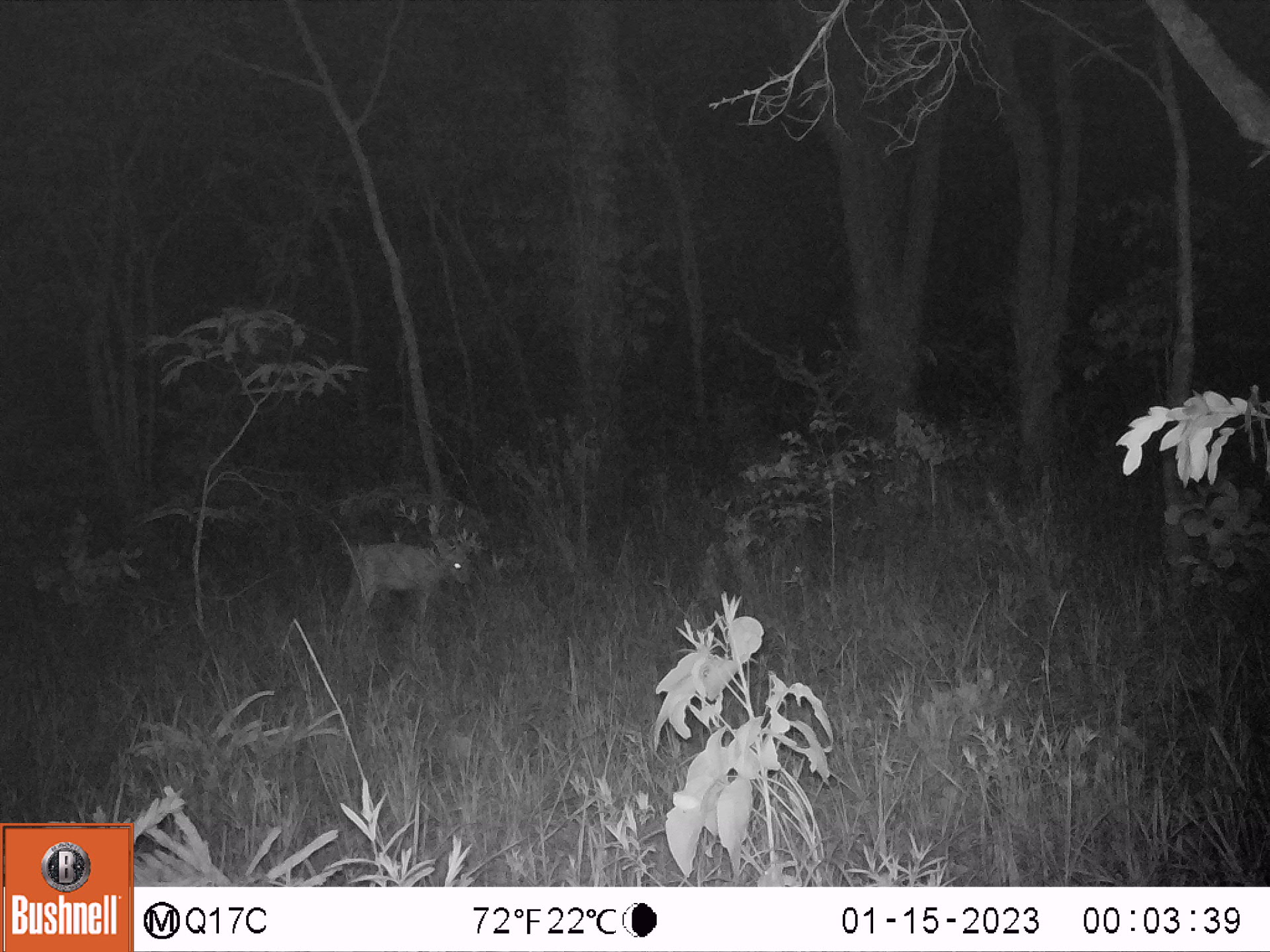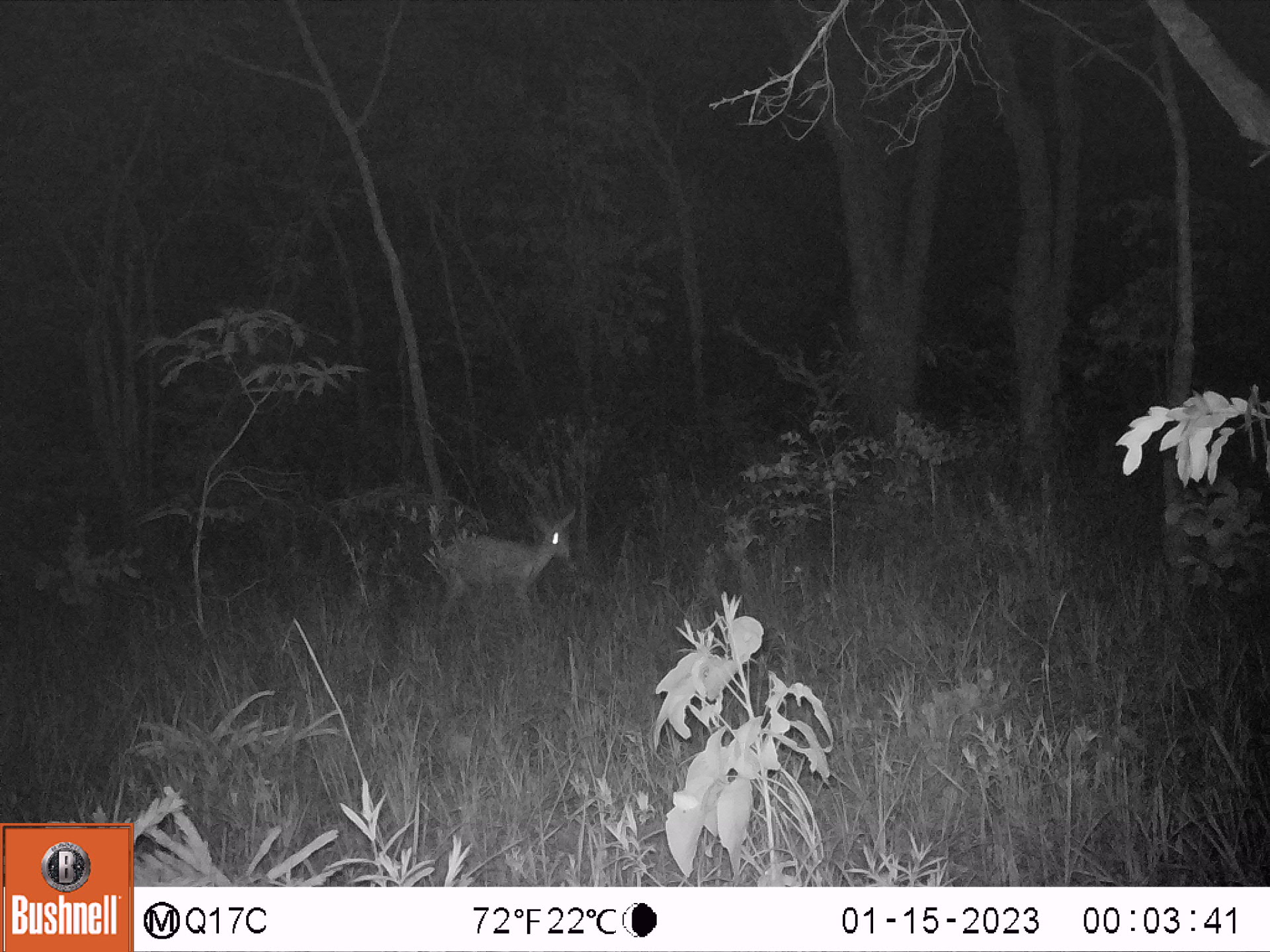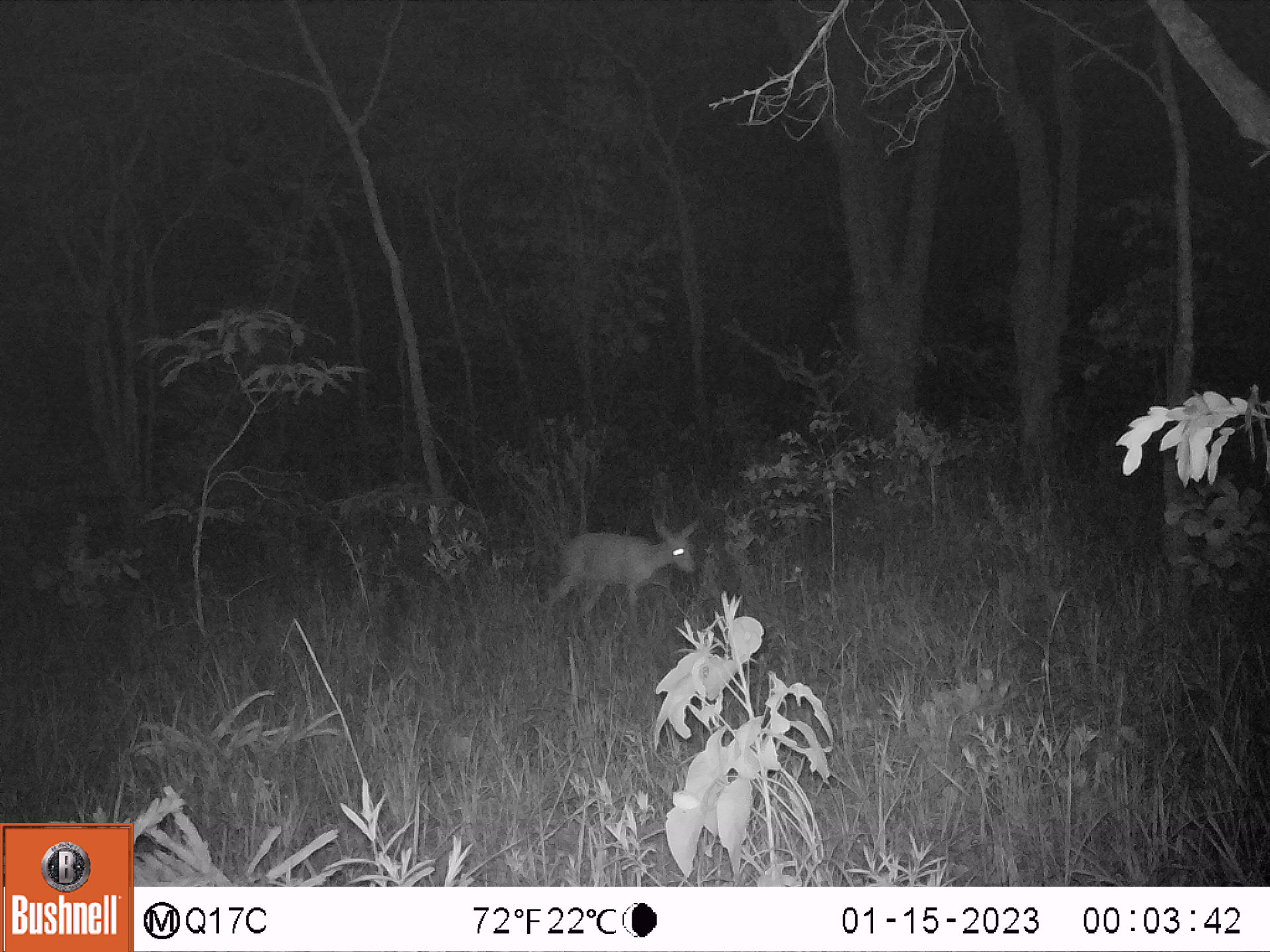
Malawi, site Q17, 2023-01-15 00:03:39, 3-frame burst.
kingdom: Animalia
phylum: Chordata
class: Mammalia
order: Artiodactyla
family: Bovidae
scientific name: Antilopinae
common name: small antelope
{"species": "small antelope (Antilopinae)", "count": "1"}